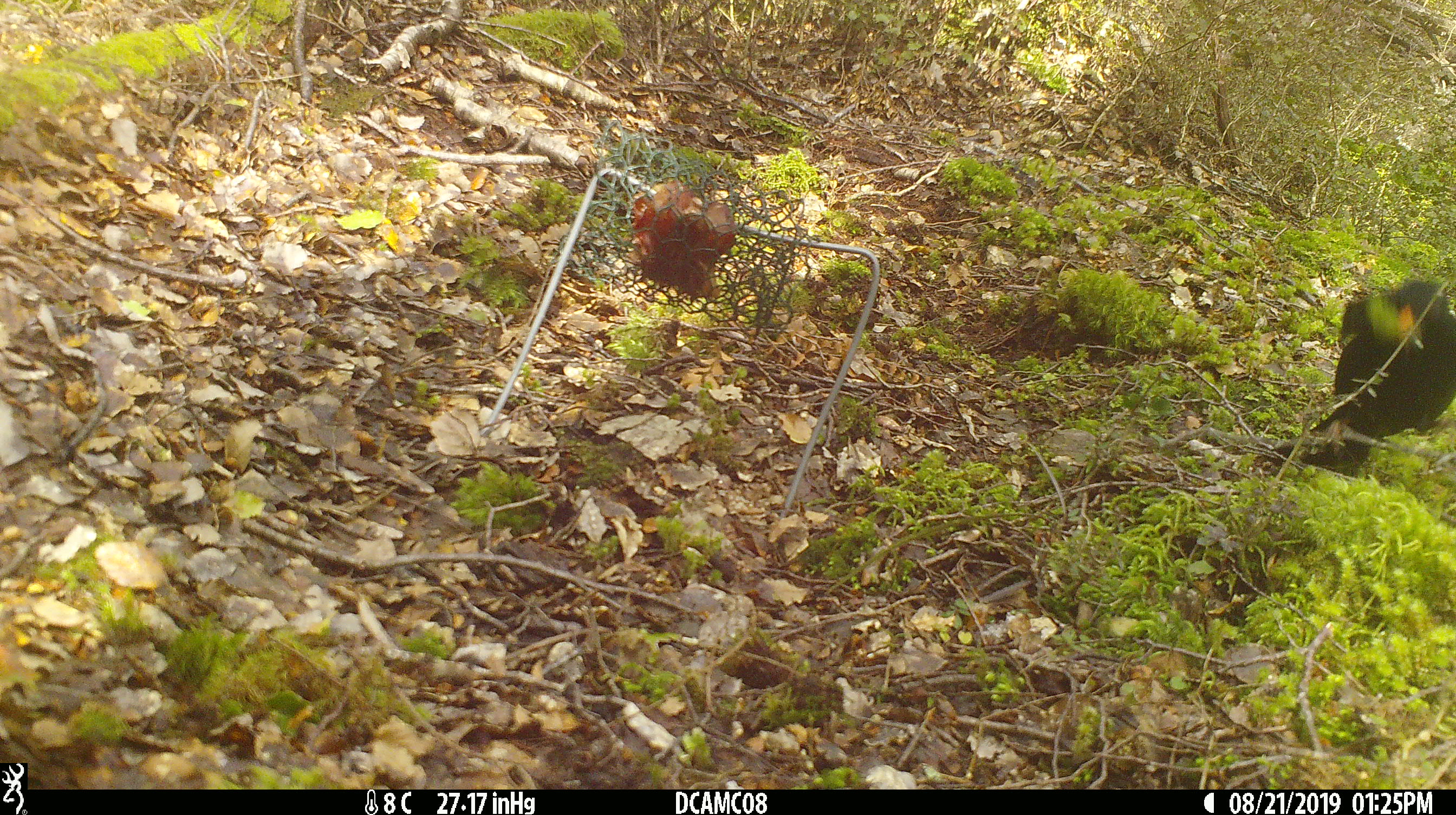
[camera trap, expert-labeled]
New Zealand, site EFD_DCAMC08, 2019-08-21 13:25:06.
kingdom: Animalia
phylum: Chordata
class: Aves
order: Passeriformes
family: Turdidae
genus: Turdus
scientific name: Turdus merula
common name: eurasian blackbird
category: blackbird